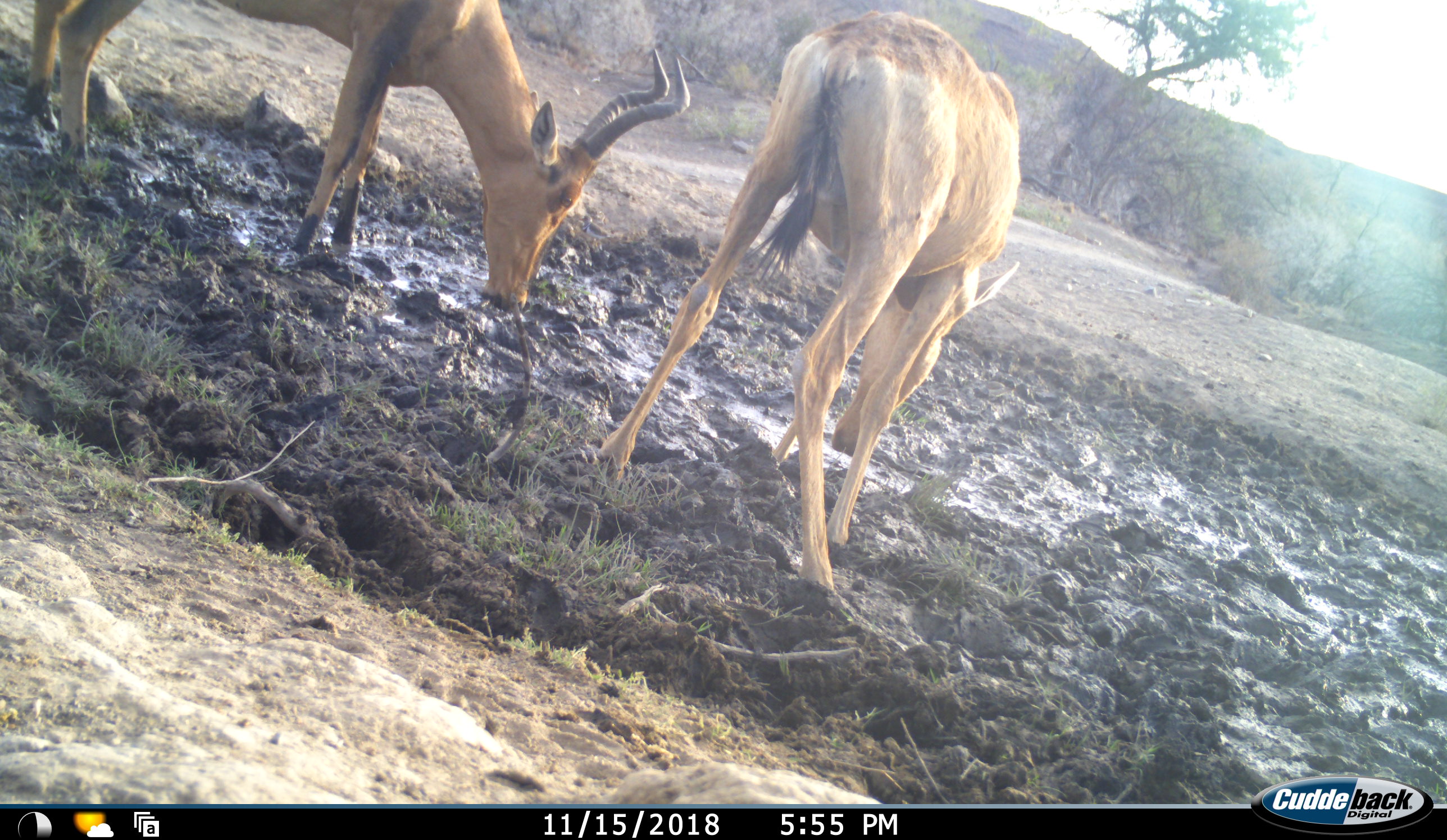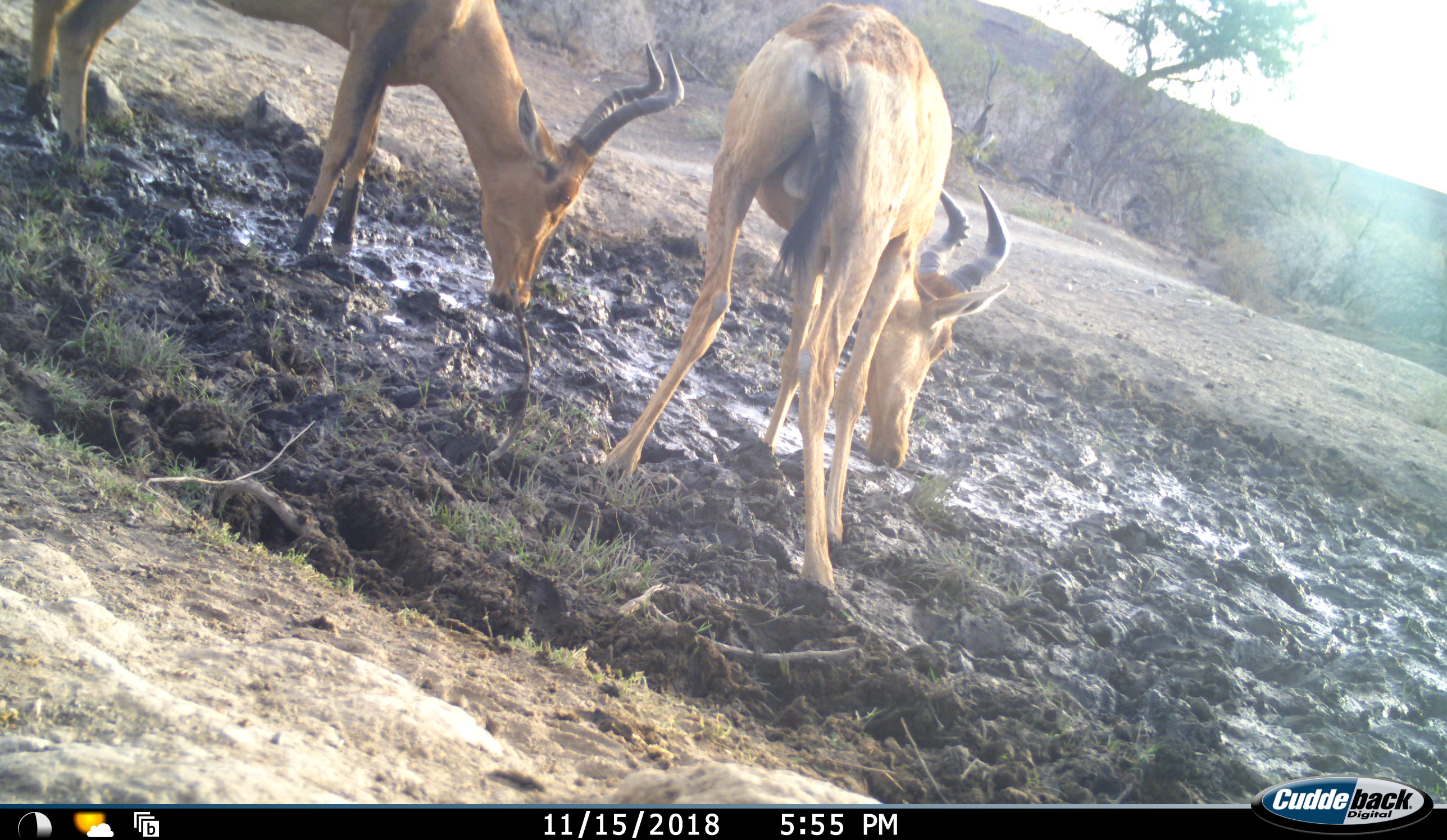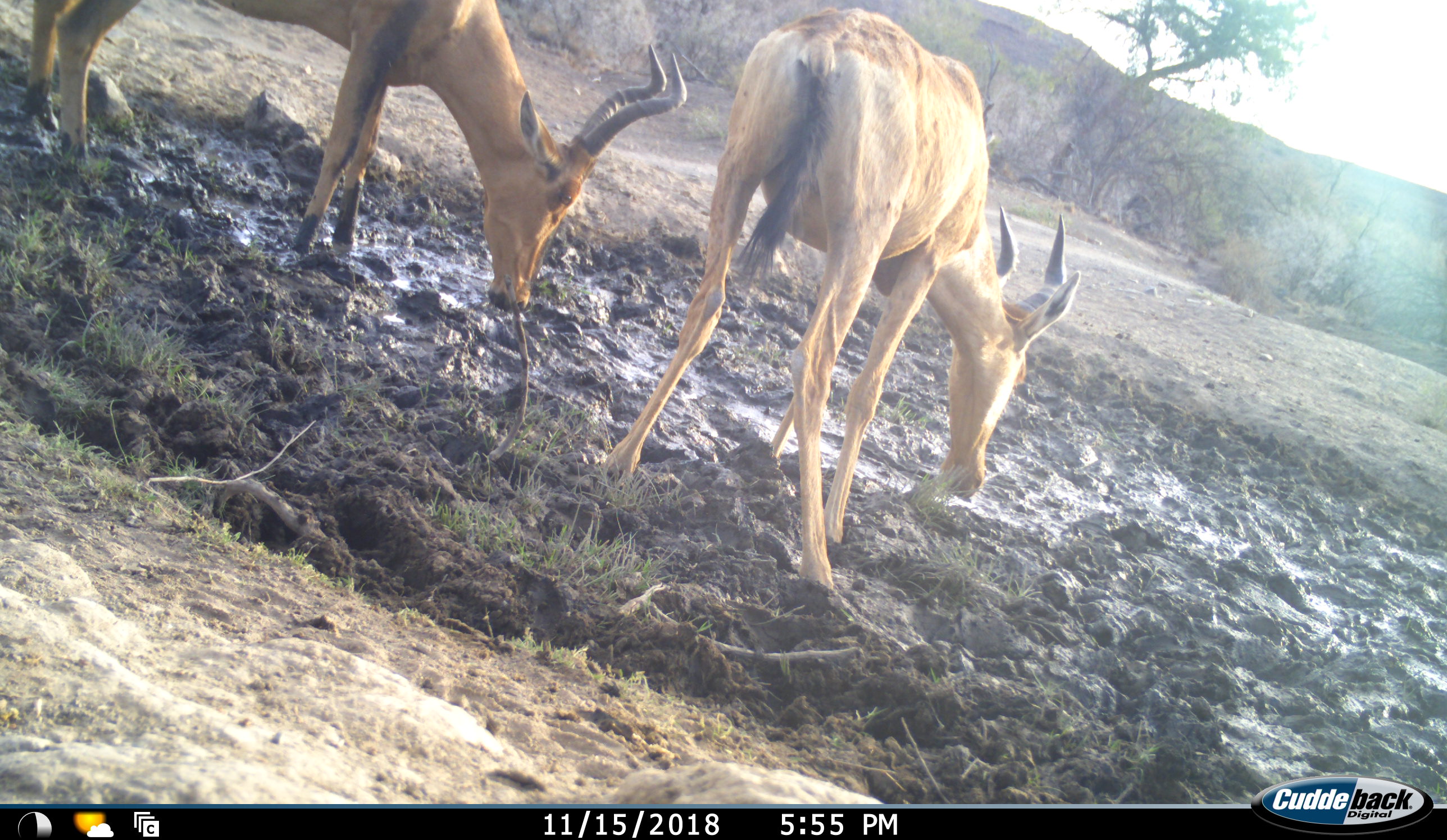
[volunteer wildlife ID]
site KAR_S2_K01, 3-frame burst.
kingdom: Animalia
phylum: Chordata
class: Mammalia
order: Artiodactyla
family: Bovidae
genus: Alcelaphus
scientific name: Alcelaphus buselaphus caama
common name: red hartebeest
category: hartebeestred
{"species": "hartebeestred (red hartebeest) (Alcelaphus buselaphus caama)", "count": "2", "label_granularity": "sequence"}